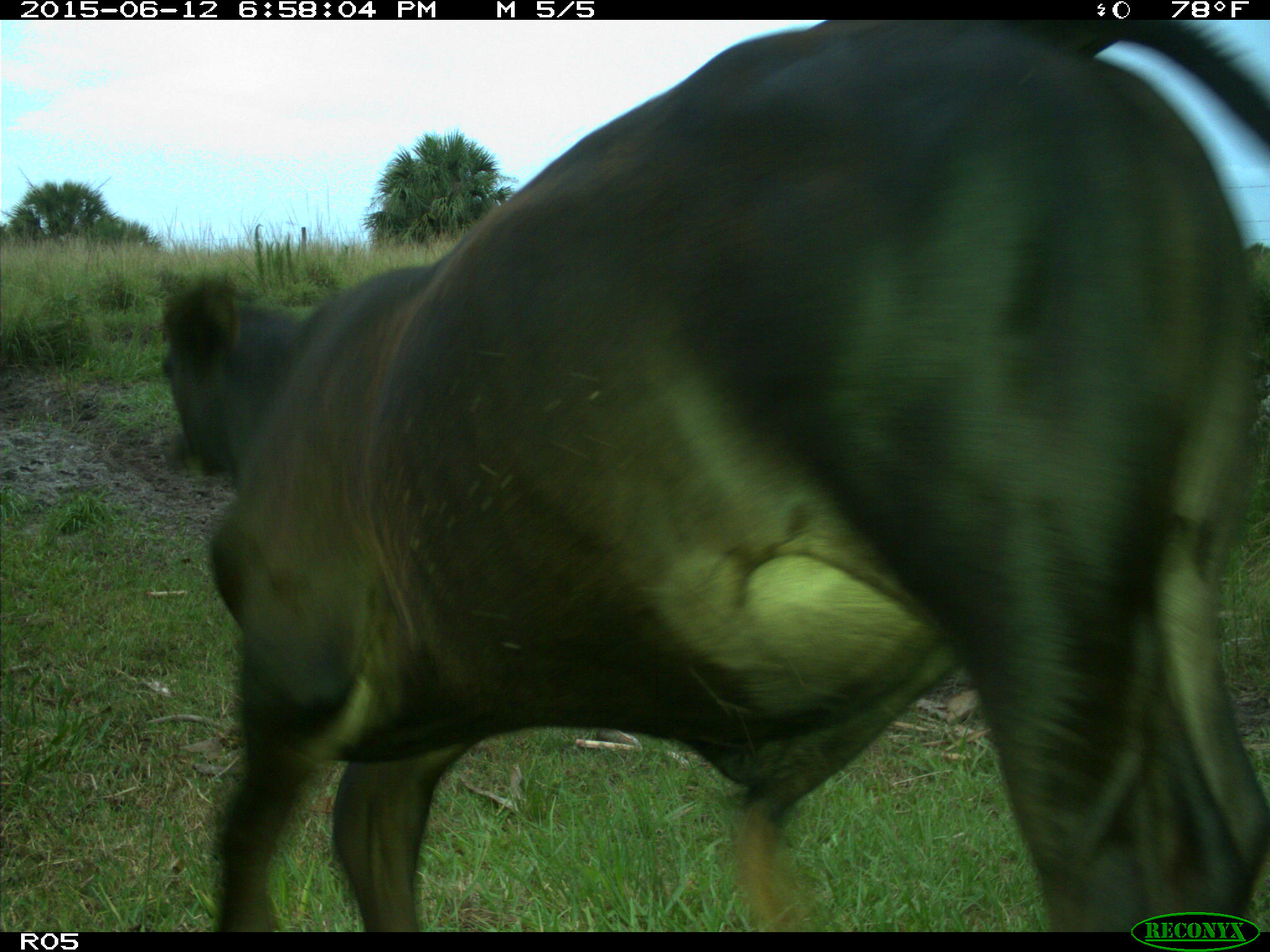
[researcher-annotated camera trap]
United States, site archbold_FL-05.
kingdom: Animalia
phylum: Chordata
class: Mammalia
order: Artiodactyla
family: Bovidae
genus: Bos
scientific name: Bos taurus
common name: domestic cow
Bos taurus (domestic cow).